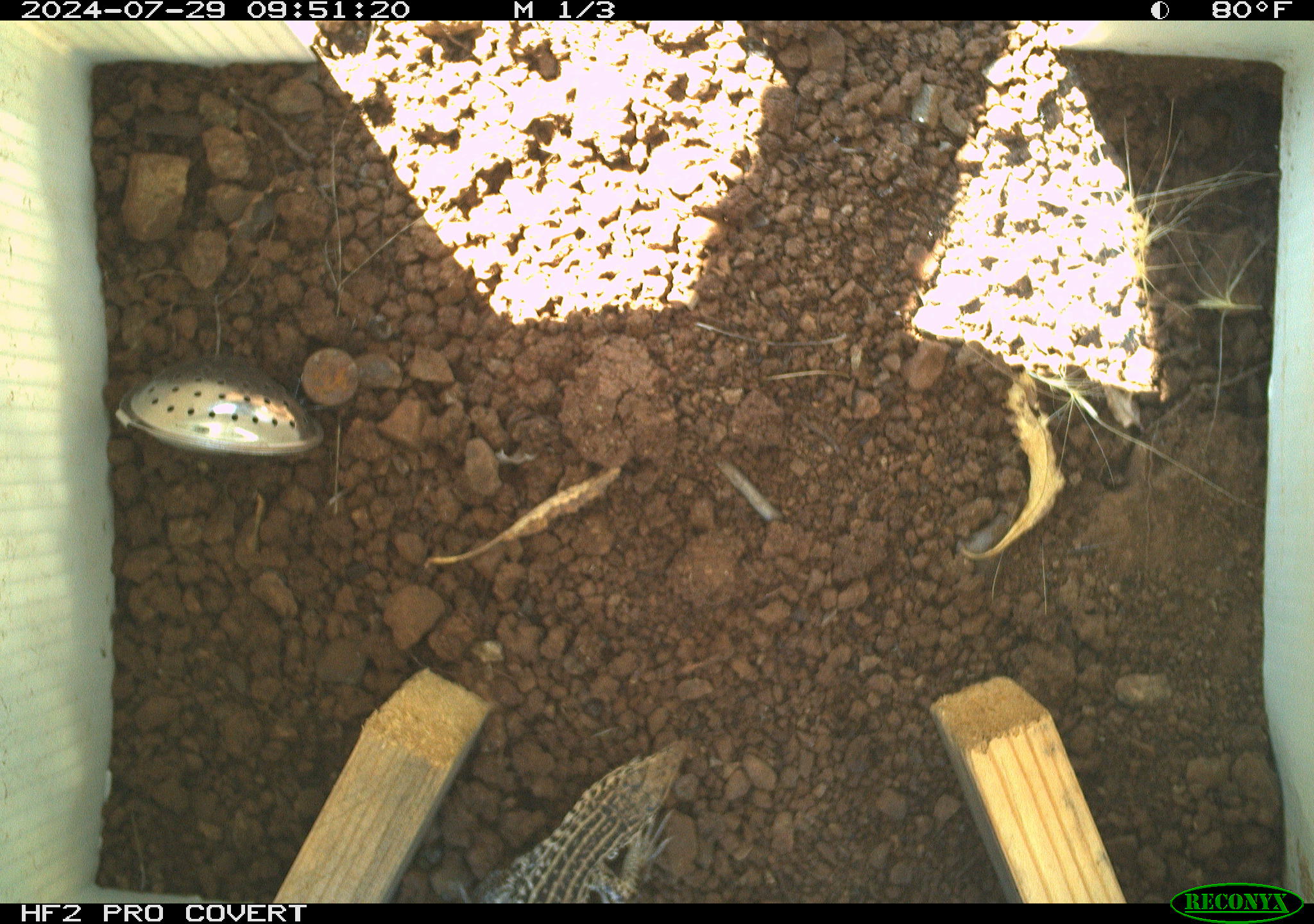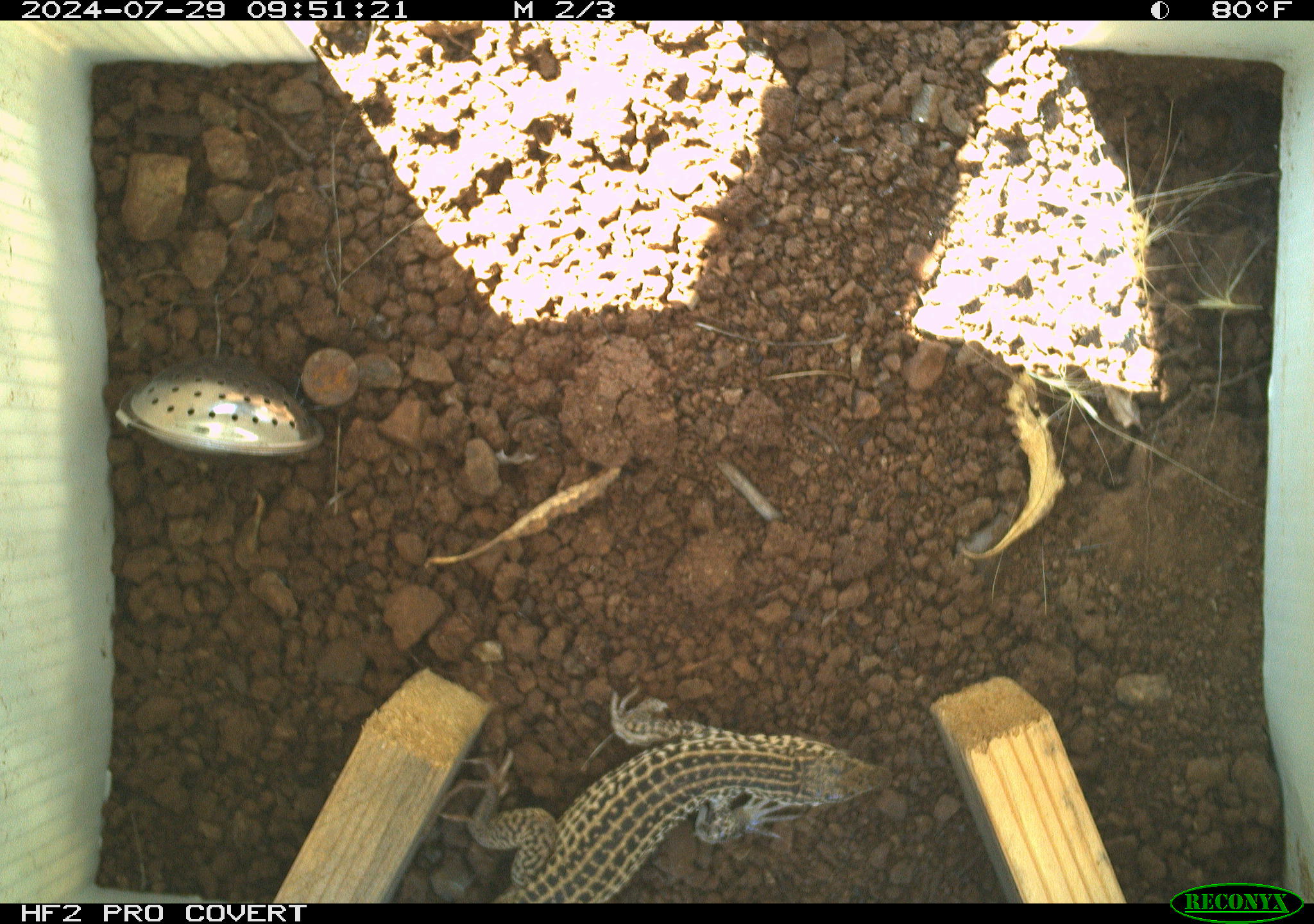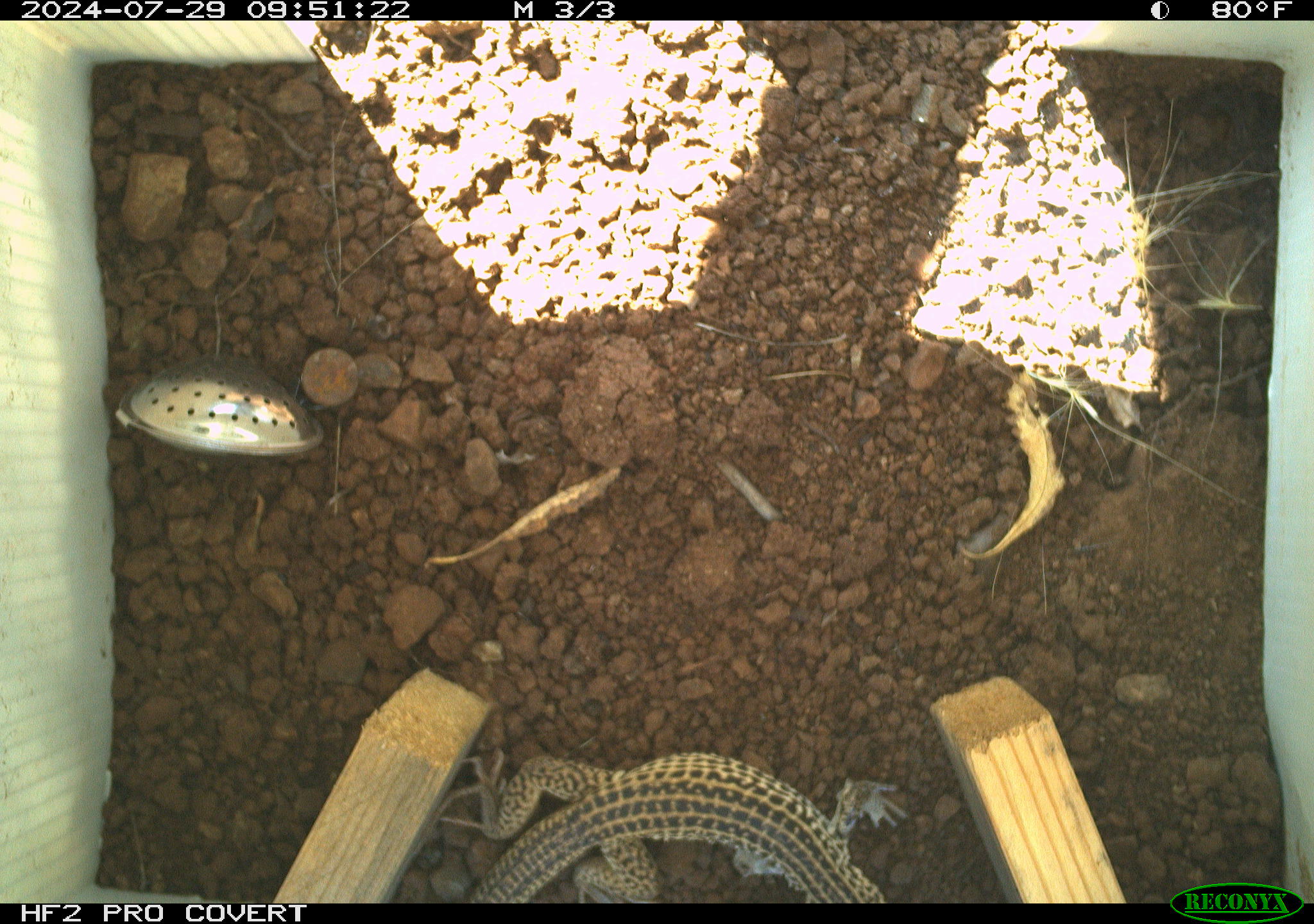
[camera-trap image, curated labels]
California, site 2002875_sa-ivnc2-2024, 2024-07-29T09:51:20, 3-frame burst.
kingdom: Animalia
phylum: Chordata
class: Reptilia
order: Squamata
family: Teiidae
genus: Aspidoscelis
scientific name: Aspidoscelis tigris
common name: western whiptail